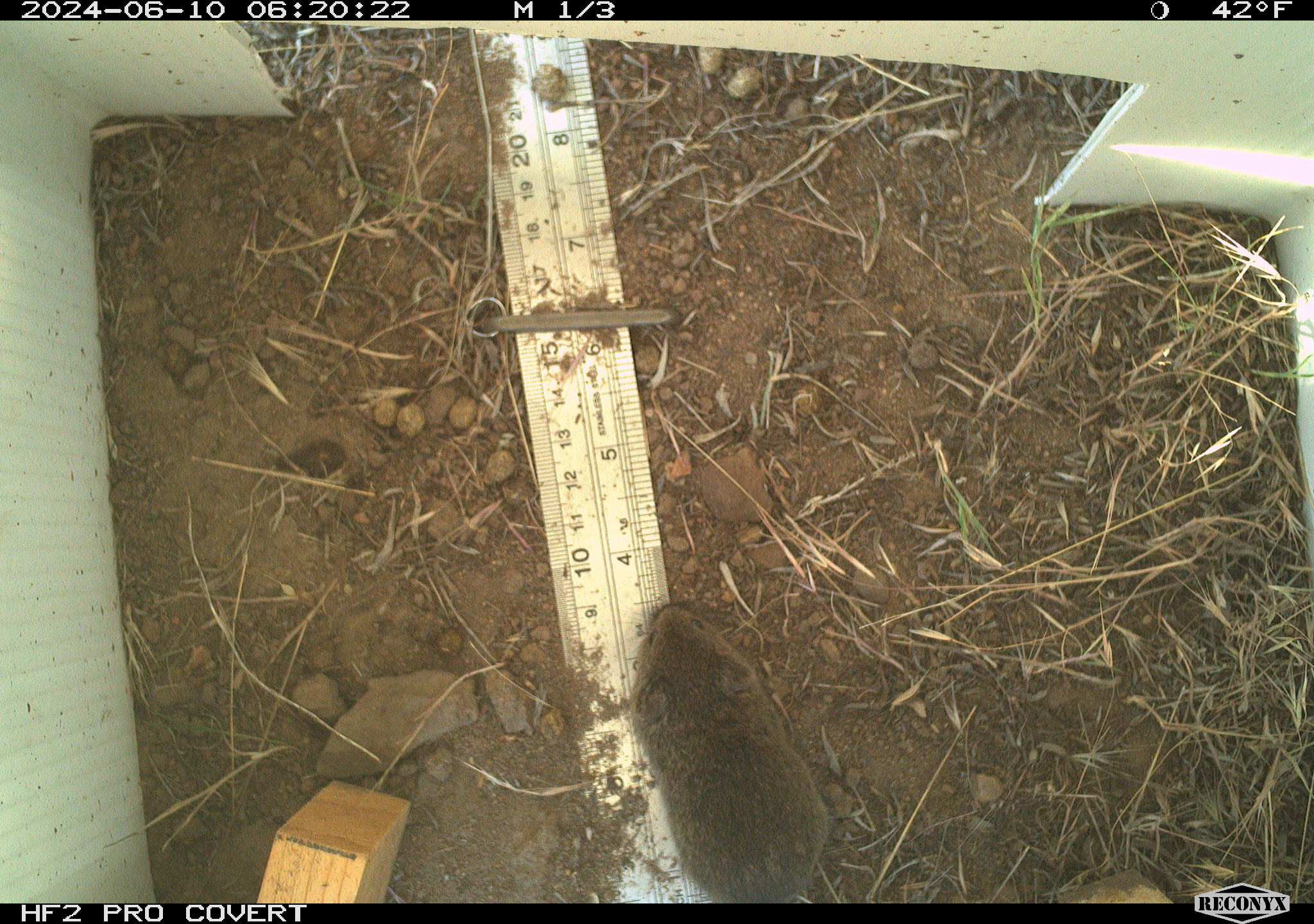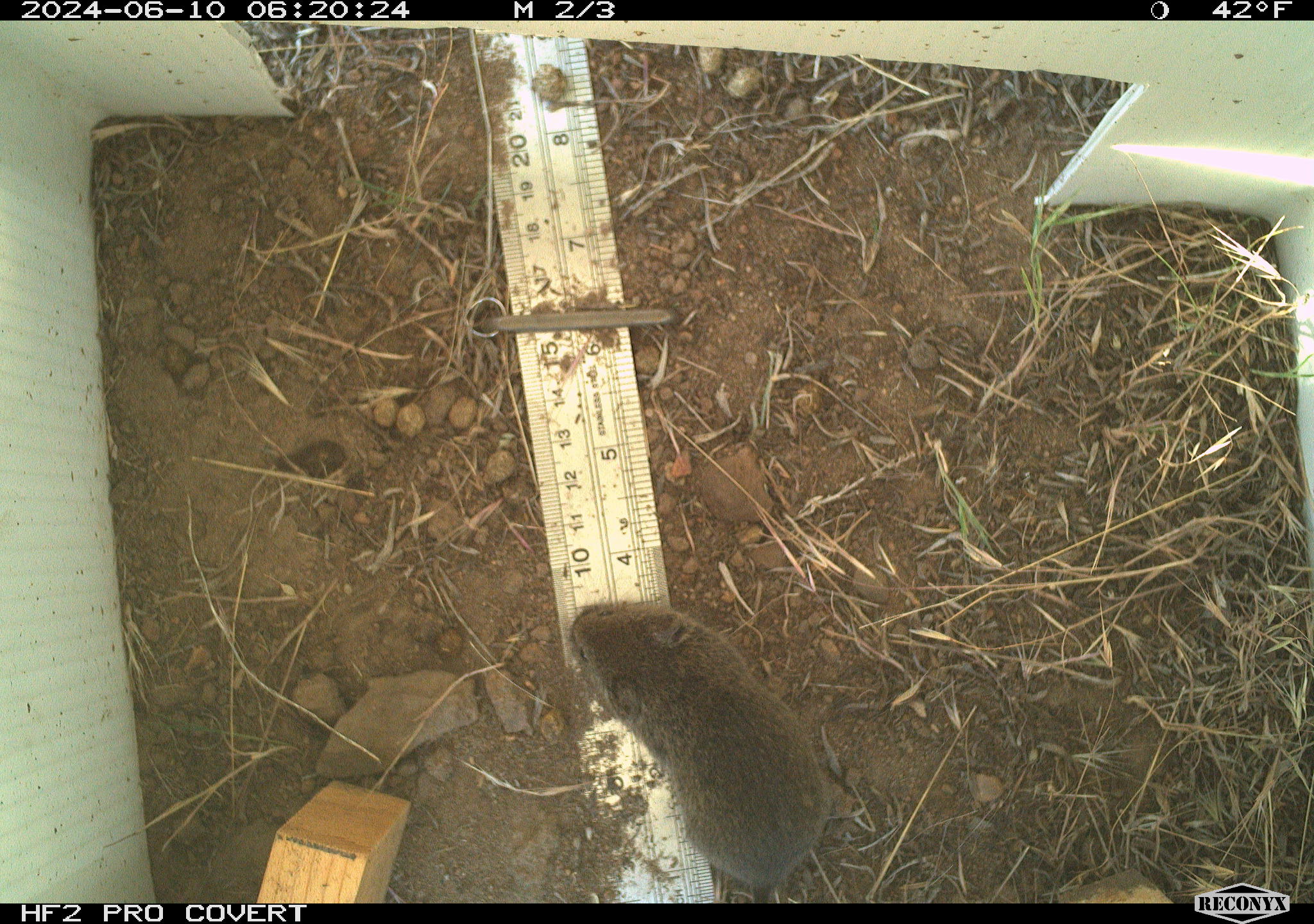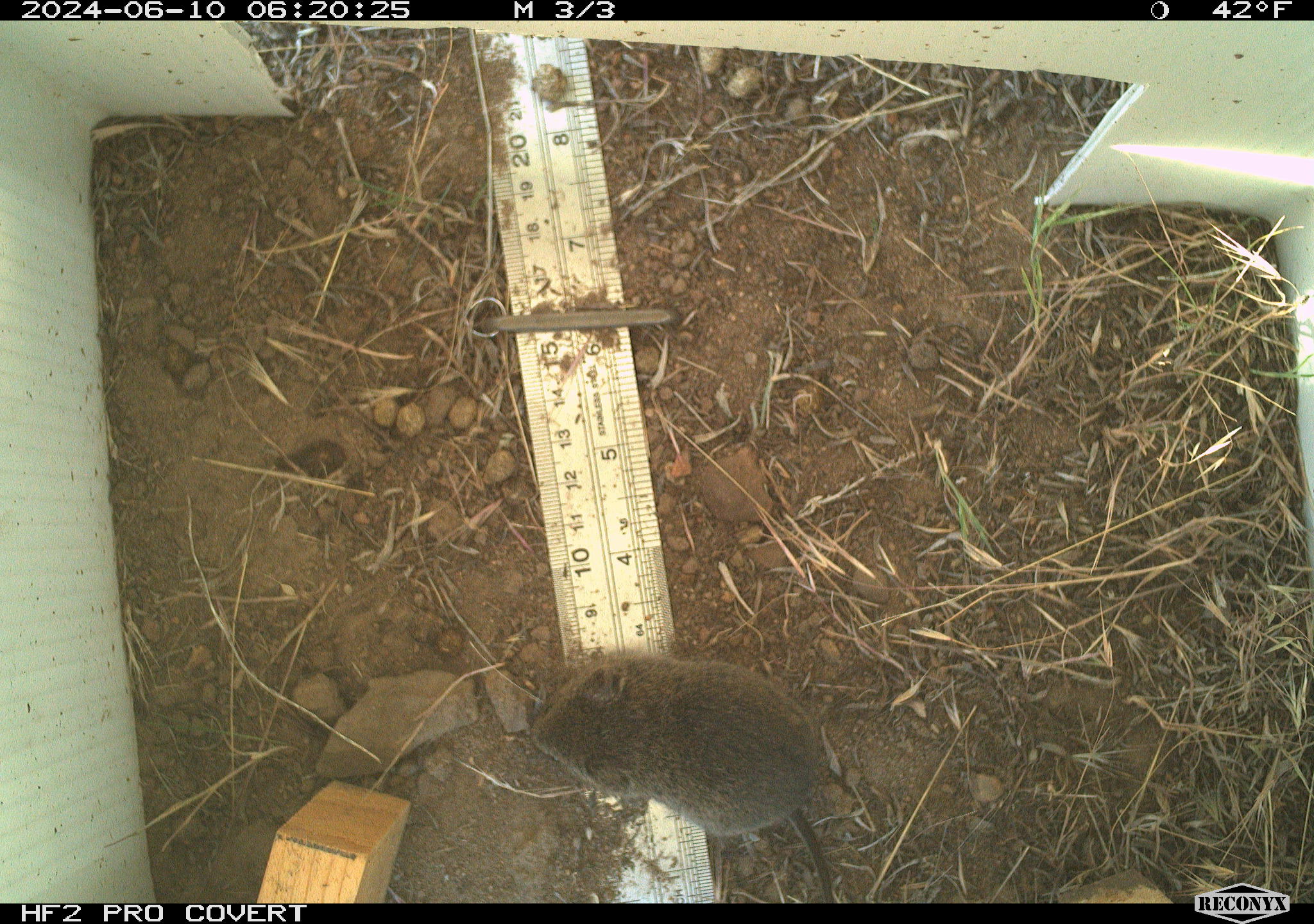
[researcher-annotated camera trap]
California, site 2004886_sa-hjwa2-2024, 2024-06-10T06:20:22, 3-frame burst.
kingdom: Animalia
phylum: Chordata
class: Mammalia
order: Rodentia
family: Cricetidae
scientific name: Cricetidae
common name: hamsters, voles, lemmings, and allies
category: cricetidae family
Cricetidae family (hamsters, voles, lemmings, and allies) (Cricetidae).